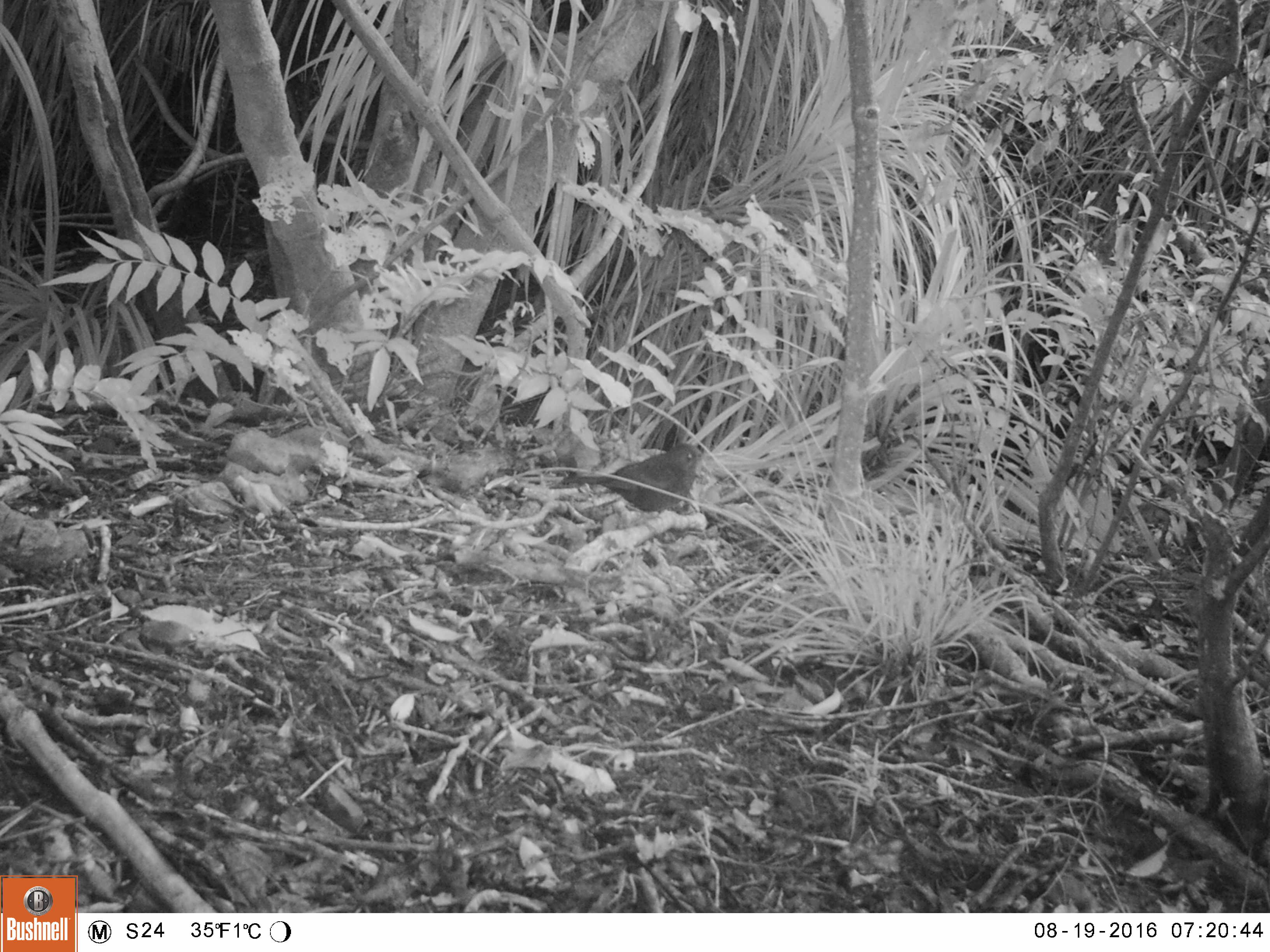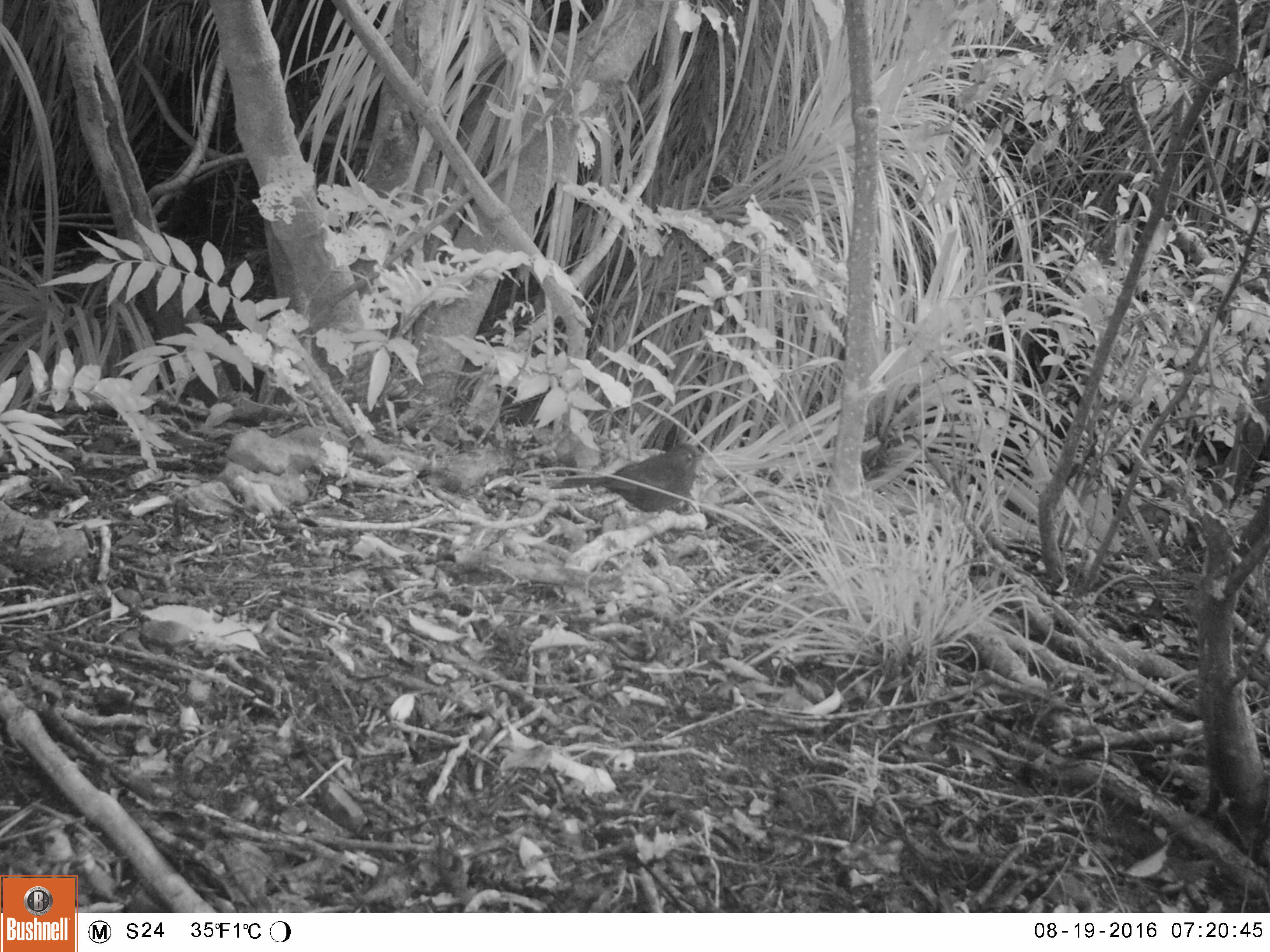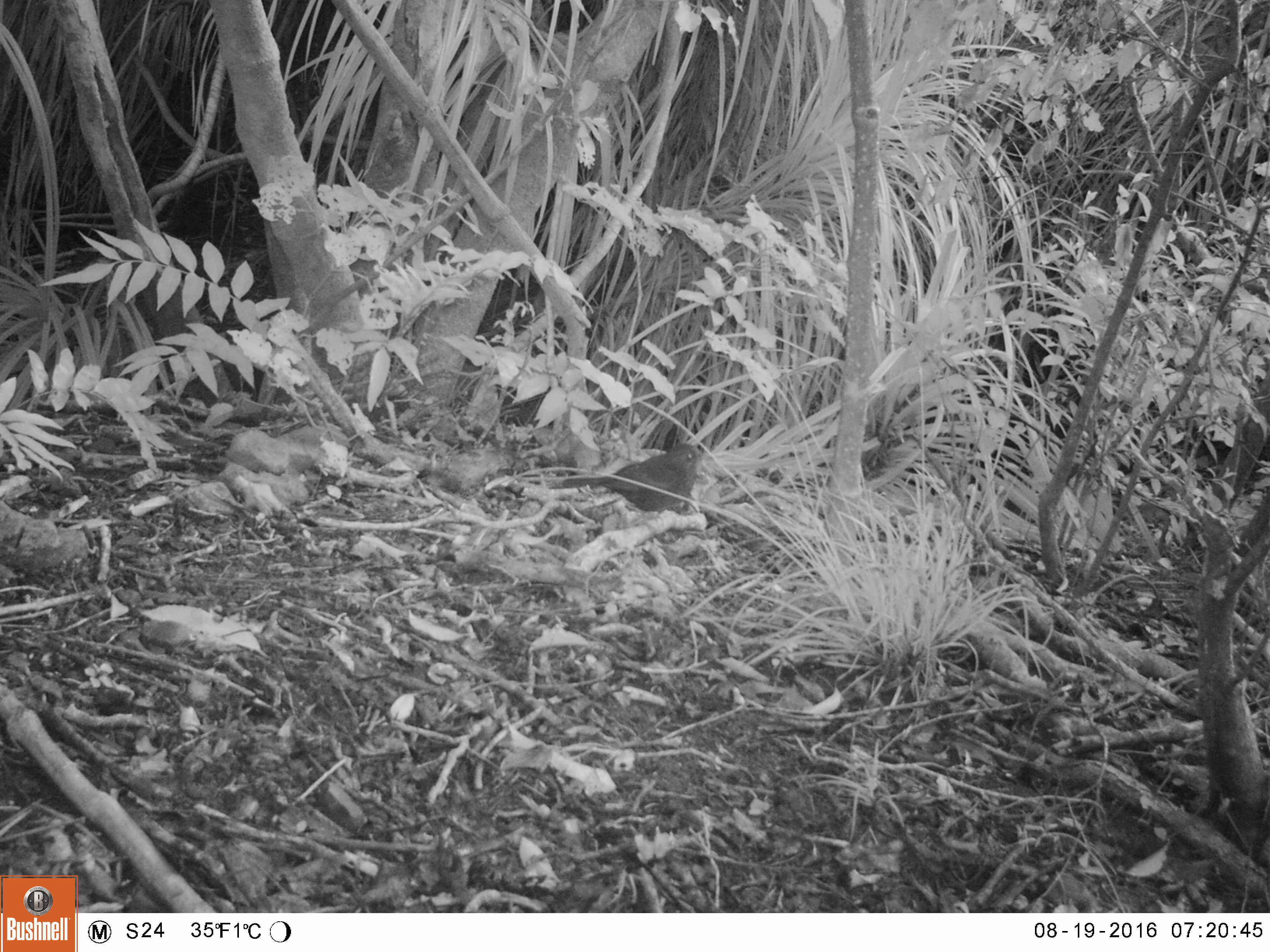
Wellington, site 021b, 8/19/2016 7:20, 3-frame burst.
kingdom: Animalia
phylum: Chordata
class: Aves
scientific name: Aves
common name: bird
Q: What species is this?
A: Bird (Aves).